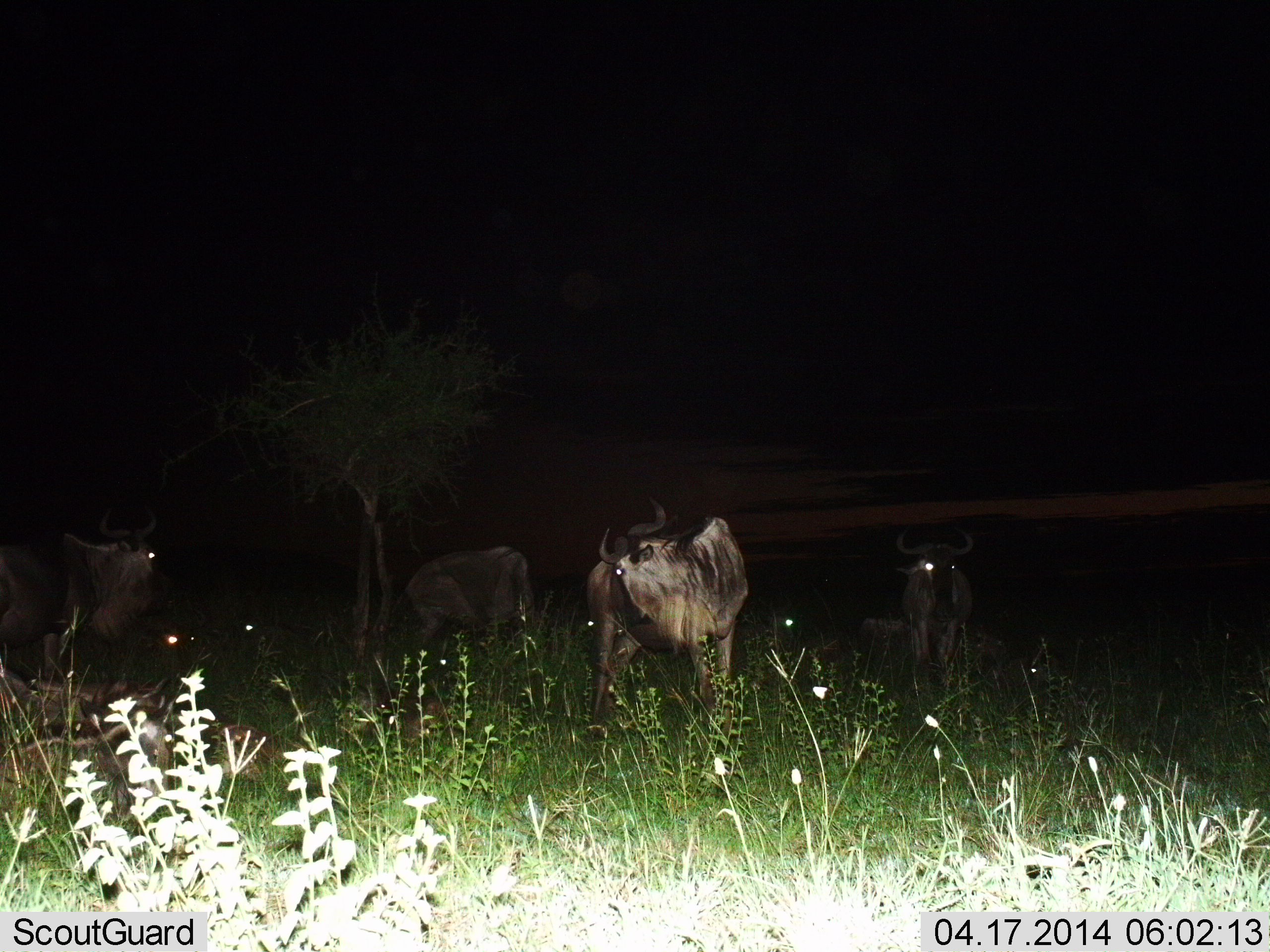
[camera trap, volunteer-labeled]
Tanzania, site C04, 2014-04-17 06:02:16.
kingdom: Animalia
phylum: Chordata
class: Mammalia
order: Artiodactyla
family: Bovidae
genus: Connochaetes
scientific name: Connochaetes taurinus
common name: blue wildebeest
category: wildebeest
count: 7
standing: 80%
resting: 40%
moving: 10%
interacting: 0%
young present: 0%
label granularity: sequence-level